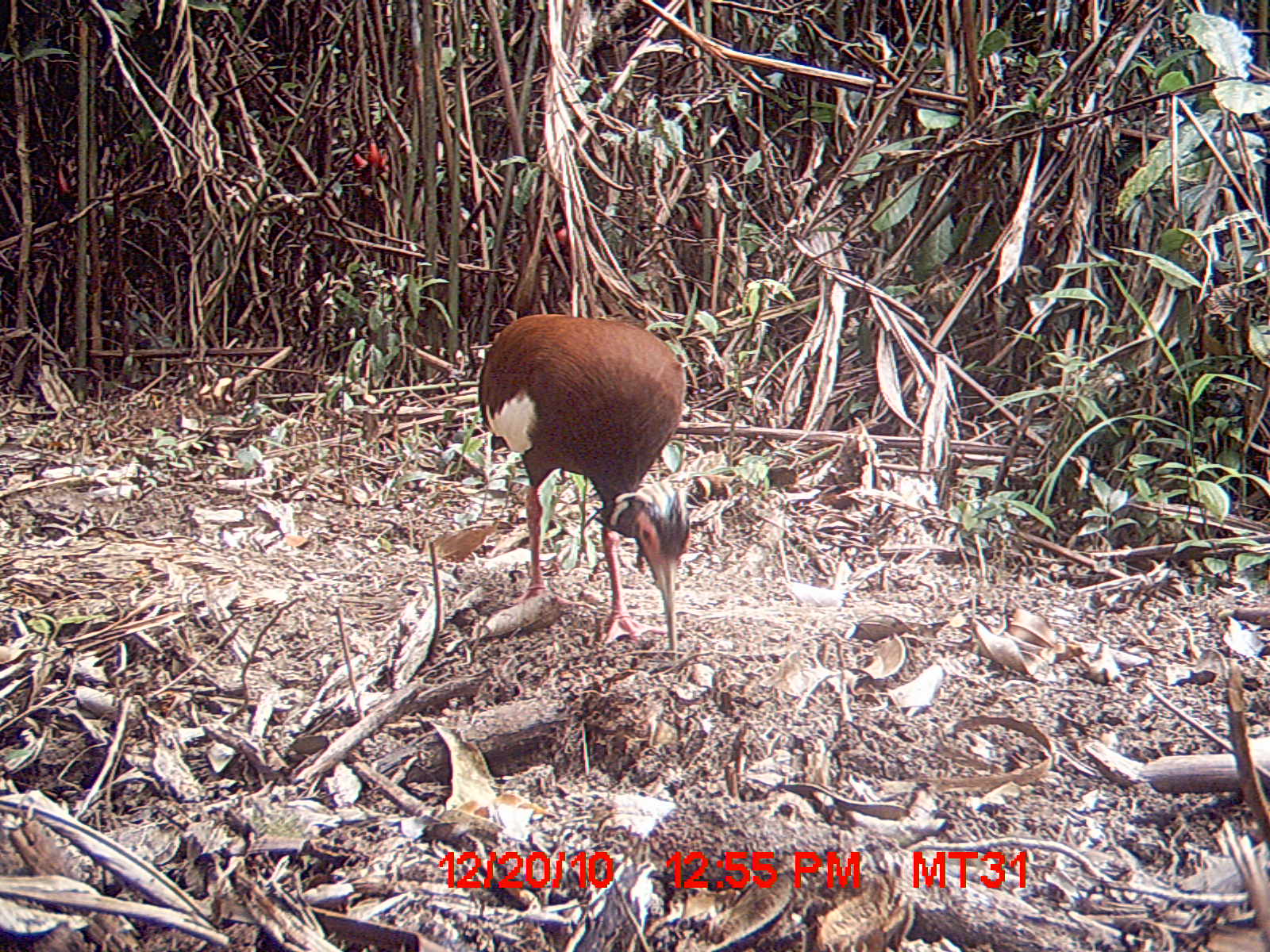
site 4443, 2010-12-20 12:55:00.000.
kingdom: Animalia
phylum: Chordata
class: Aves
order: Pelecaniformes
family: Threskiornithidae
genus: Lophotibis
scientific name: Lophotibis cristata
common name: madagascan ibis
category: lophotibis cristataa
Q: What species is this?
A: Lophotibis cristataa (madagascan ibis) (Lophotibis cristata).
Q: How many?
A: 1.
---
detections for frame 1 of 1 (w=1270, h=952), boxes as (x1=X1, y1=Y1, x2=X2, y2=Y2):
lophotibis cristataa: (x1=477, y1=314, x2=690, y2=657)